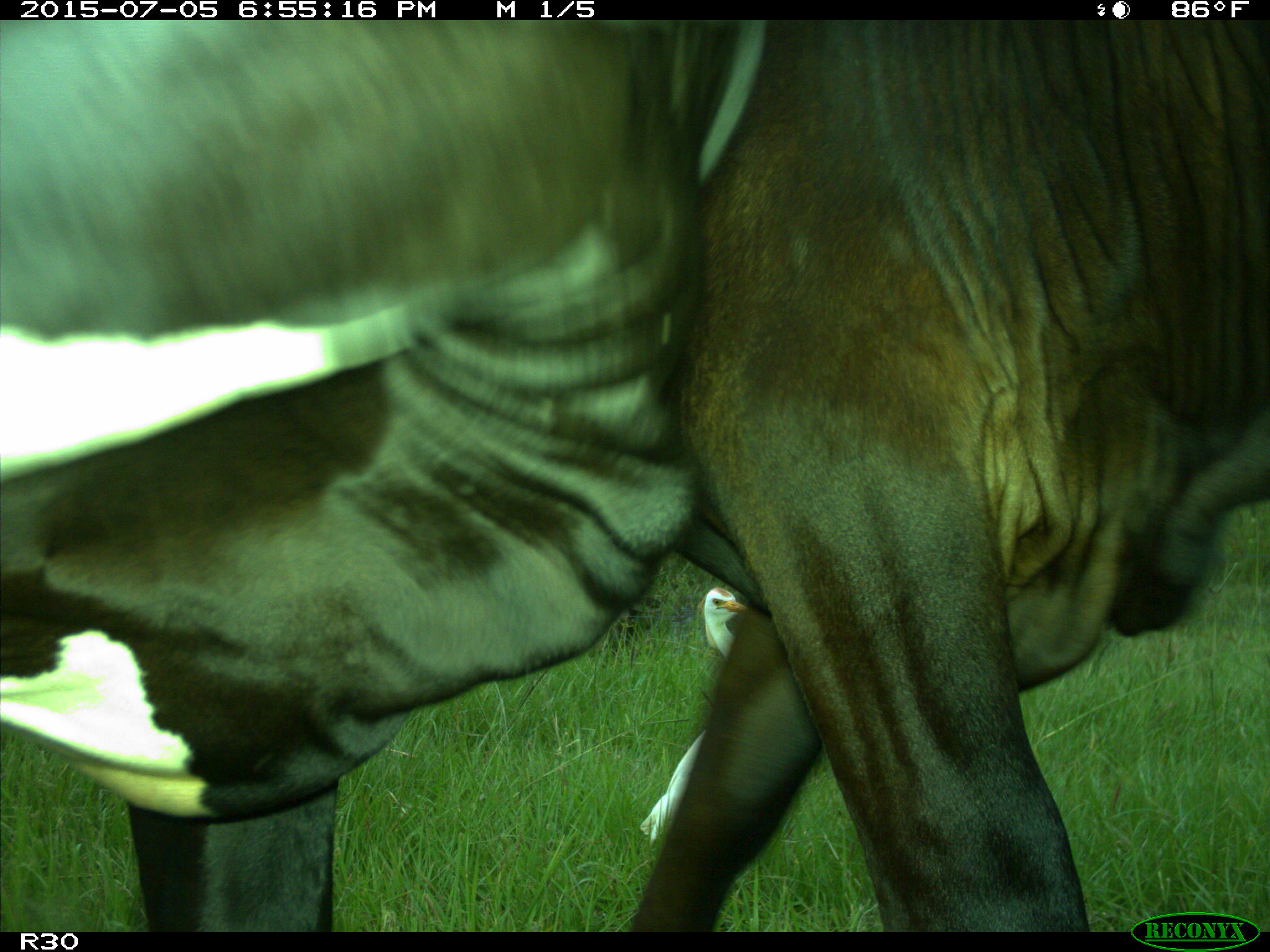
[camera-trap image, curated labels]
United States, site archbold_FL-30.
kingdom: Animalia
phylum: Chordata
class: Mammalia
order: Artiodactyla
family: Bovidae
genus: Bos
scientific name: Bos taurus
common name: domestic cow